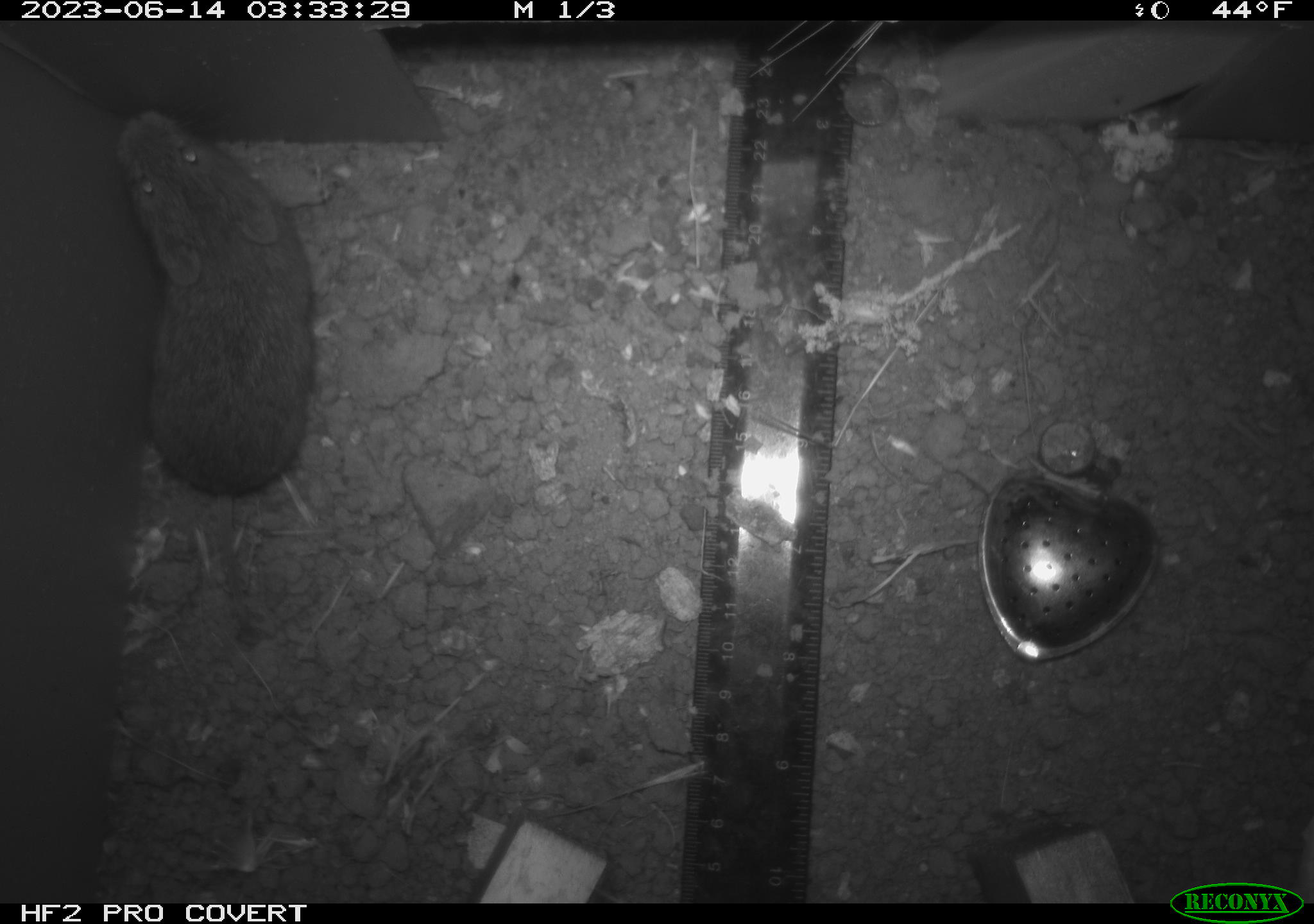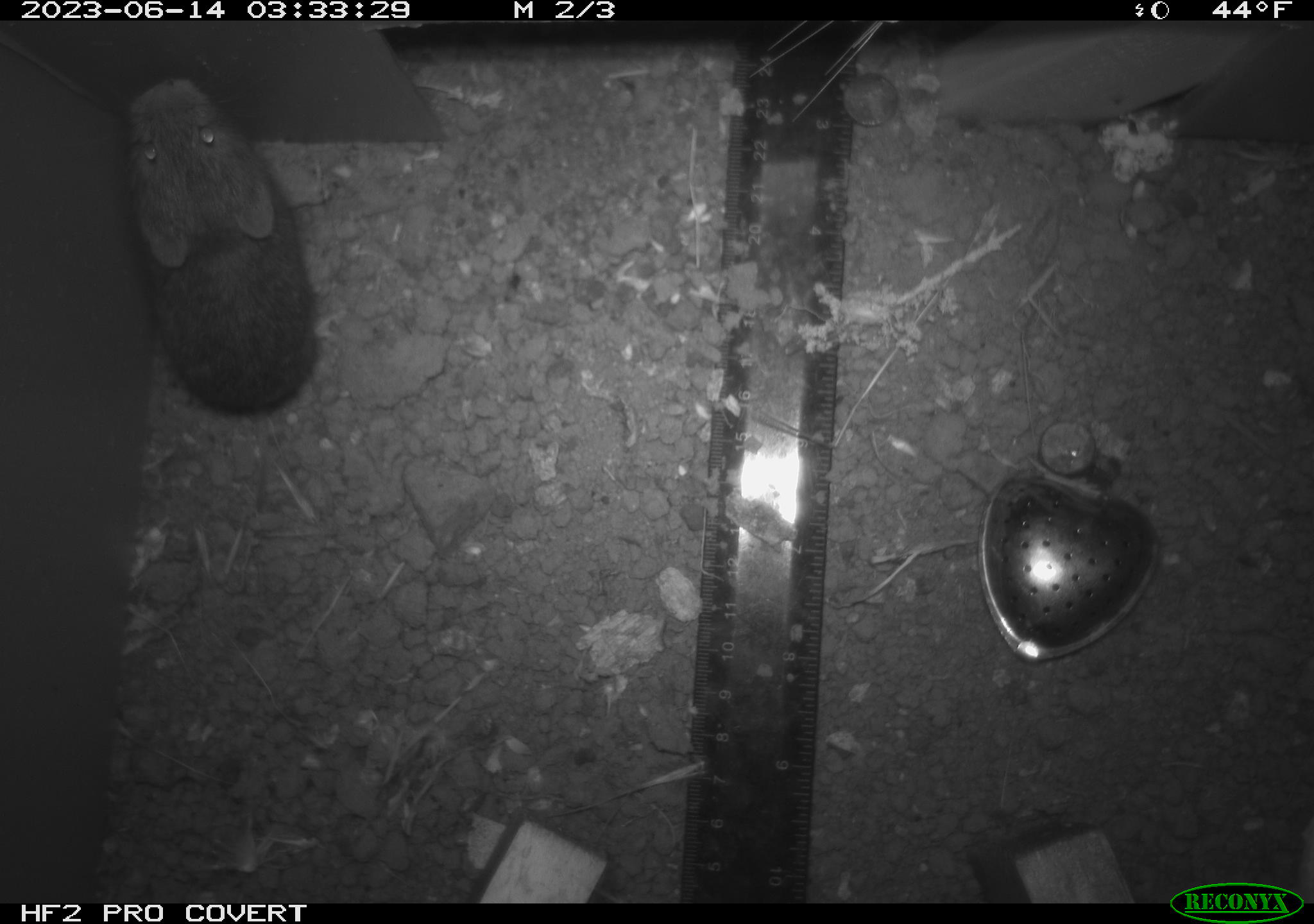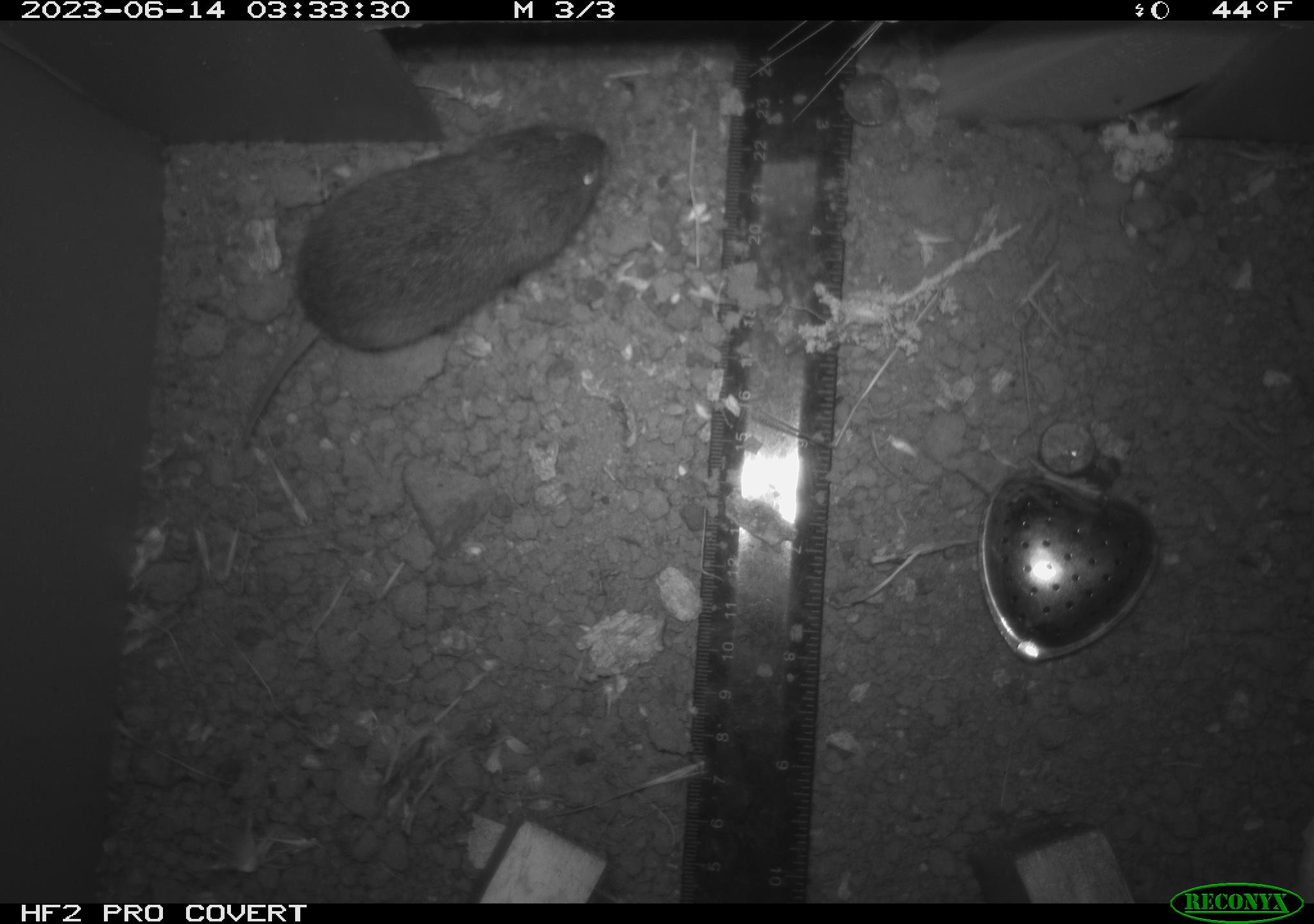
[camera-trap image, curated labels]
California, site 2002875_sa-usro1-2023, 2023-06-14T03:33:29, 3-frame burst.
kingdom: Animalia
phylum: Chordata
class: Mammalia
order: Rodentia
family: Cricetidae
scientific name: Arvicolinae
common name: voles, lemmings, and muskrats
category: arvicolinae subfamily